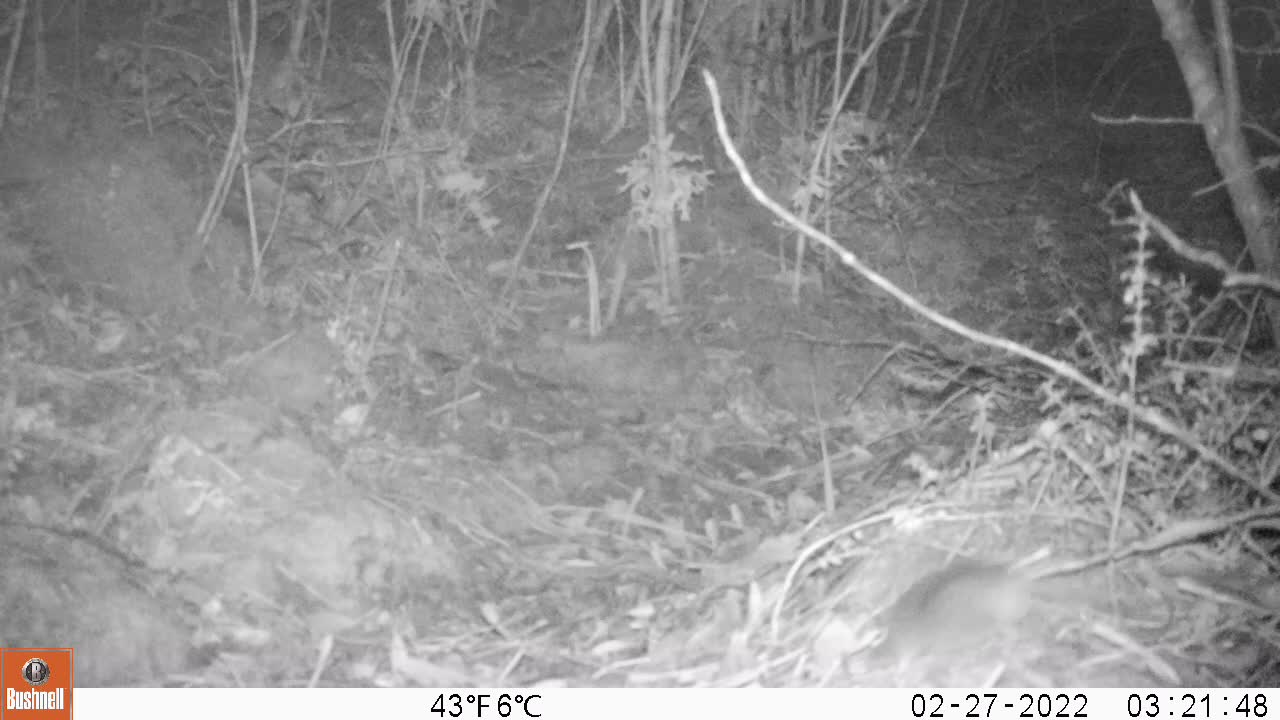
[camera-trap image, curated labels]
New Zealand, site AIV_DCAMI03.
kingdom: Animalia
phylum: Chordata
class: Mammalia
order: Rodentia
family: Muridae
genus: Mus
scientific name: Mus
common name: mouse